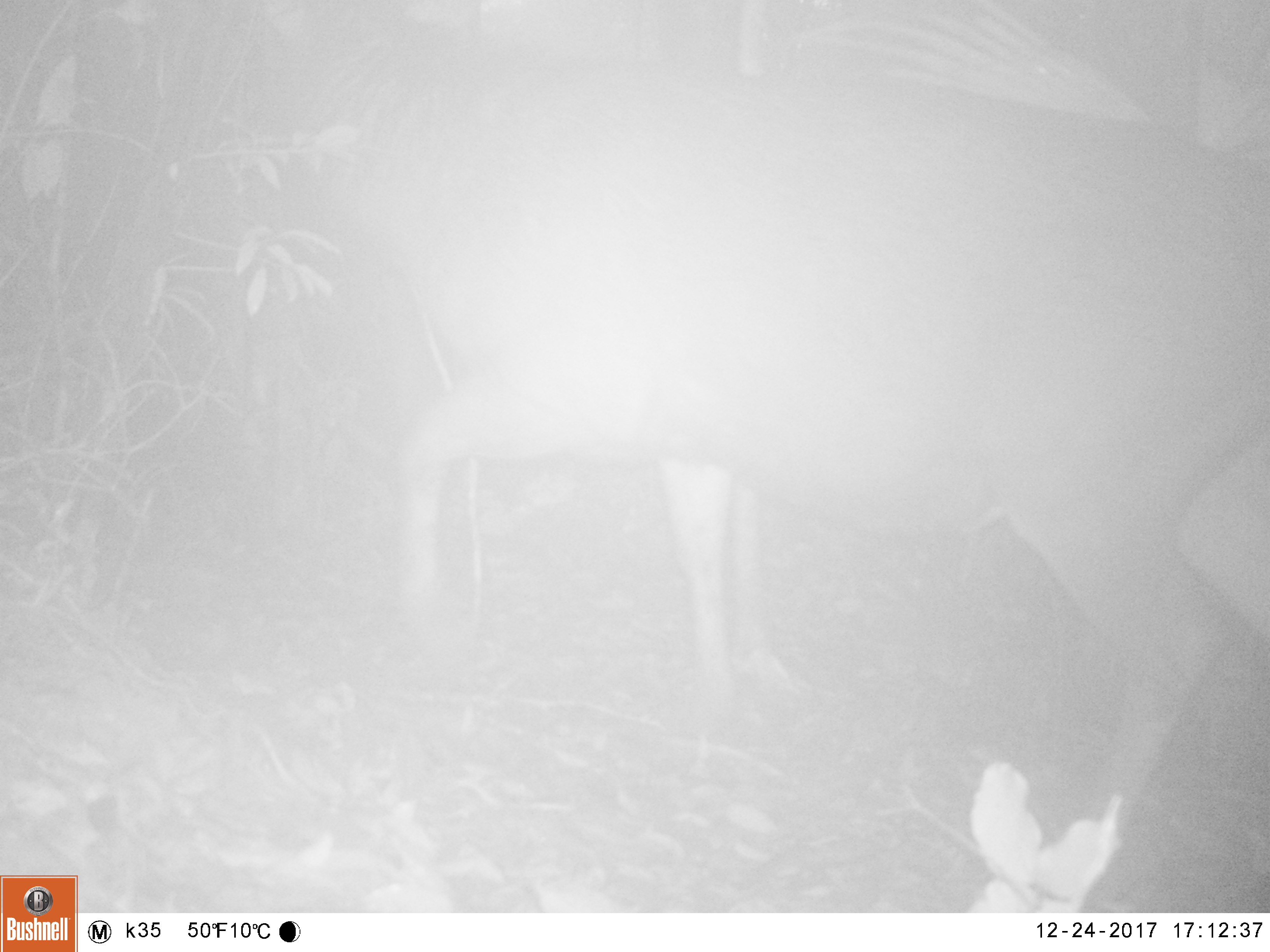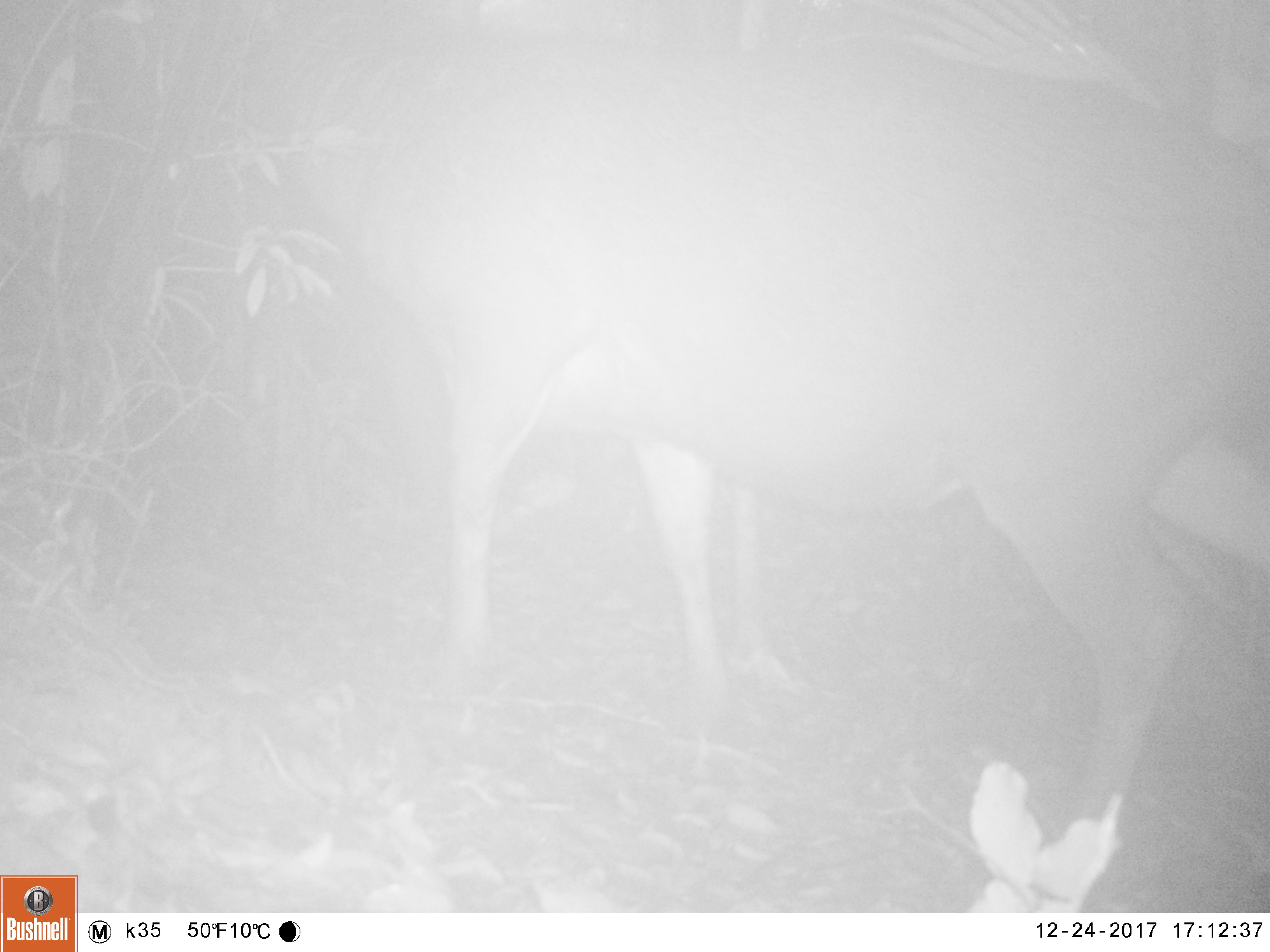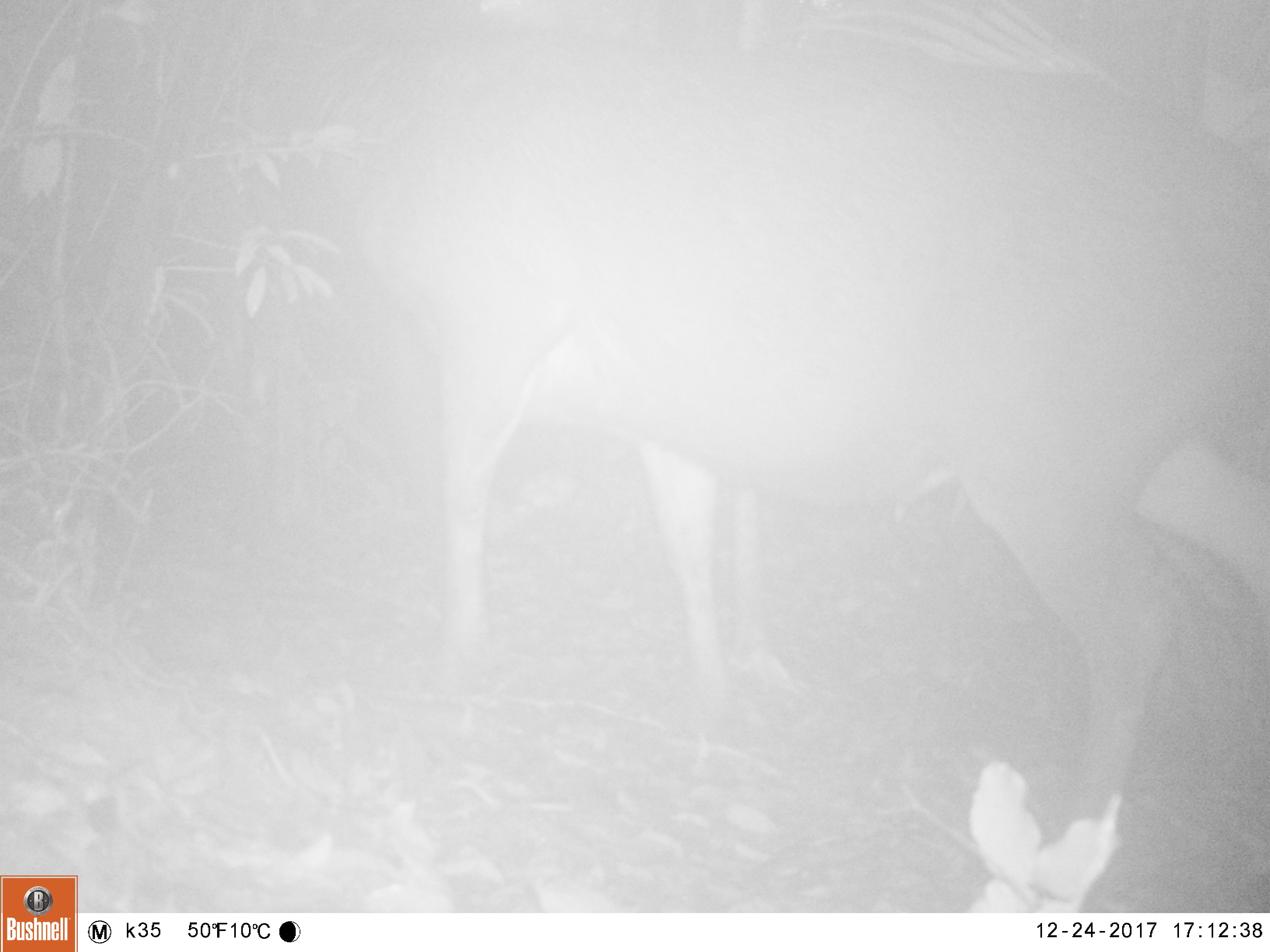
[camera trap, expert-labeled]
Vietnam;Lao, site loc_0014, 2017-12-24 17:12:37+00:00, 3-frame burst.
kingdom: Animalia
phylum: Chordata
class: Mammalia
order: Artiodactyla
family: Cervidae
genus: Rusa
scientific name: Rusa unicolor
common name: sambar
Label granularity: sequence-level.